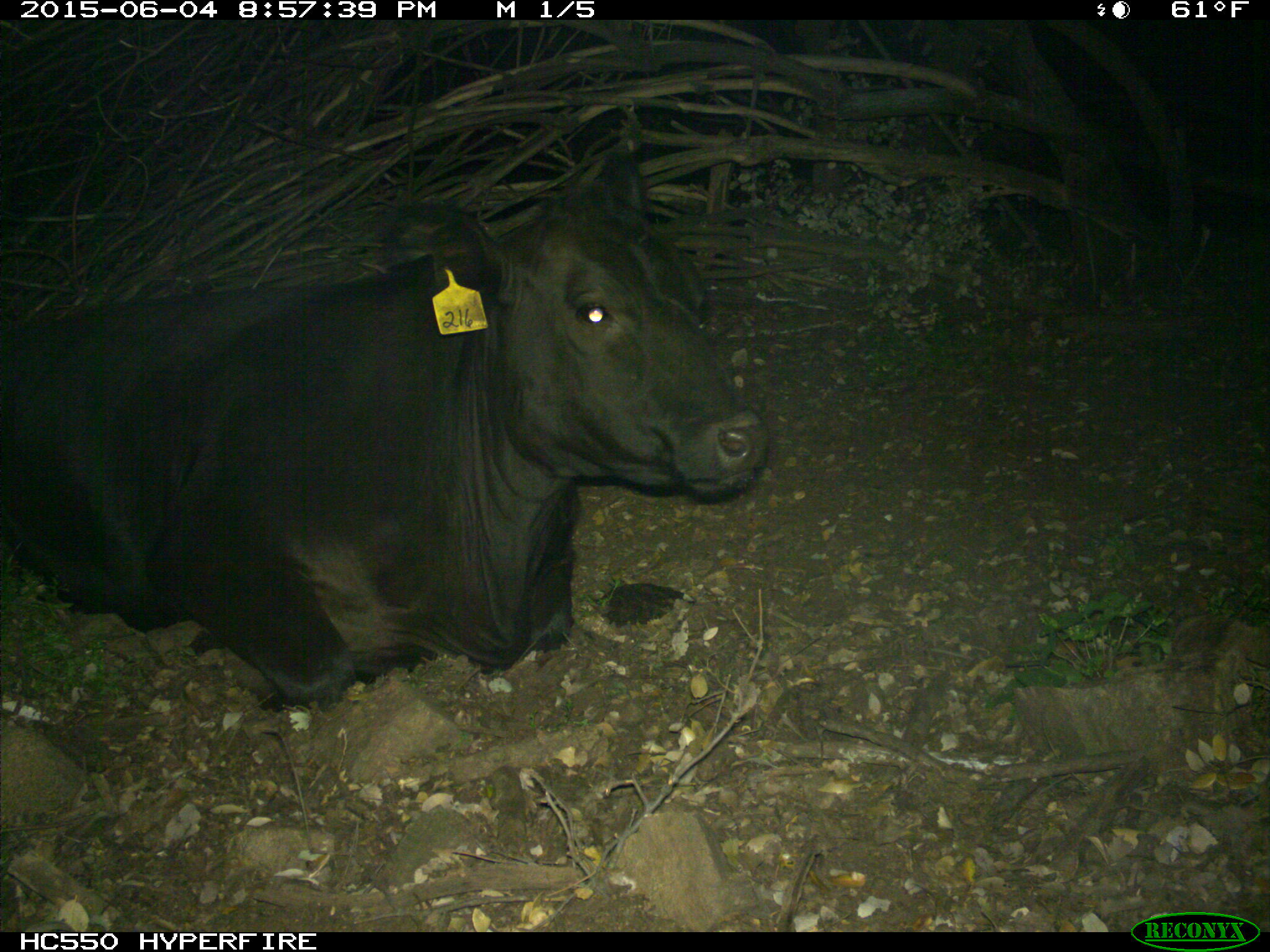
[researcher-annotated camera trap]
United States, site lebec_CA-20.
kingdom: Animalia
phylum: Chordata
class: Mammalia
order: Artiodactyla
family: Bovidae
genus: Bos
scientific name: Bos taurus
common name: domestic cow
Bos taurus (domestic cow).